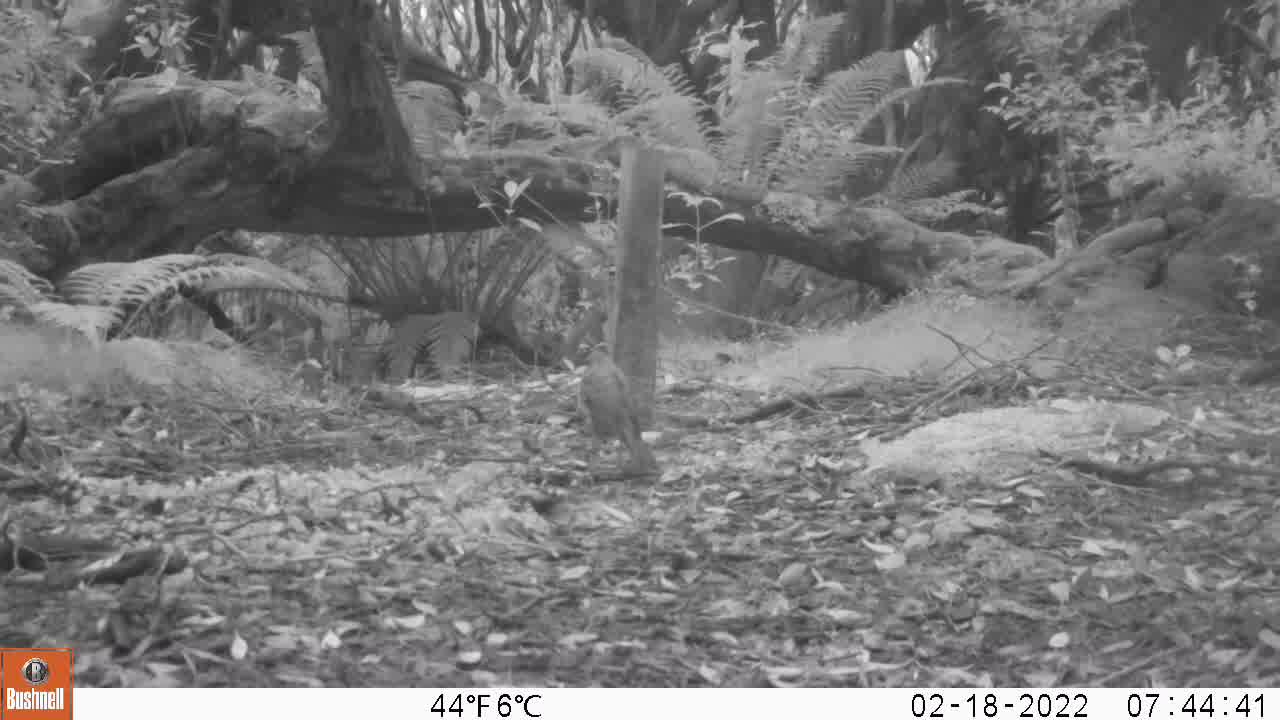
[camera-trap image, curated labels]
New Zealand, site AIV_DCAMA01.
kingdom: Animalia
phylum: Chordata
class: Aves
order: Passeriformes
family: Turdidae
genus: Turdus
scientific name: Turdus philomelos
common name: song thrush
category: thrush